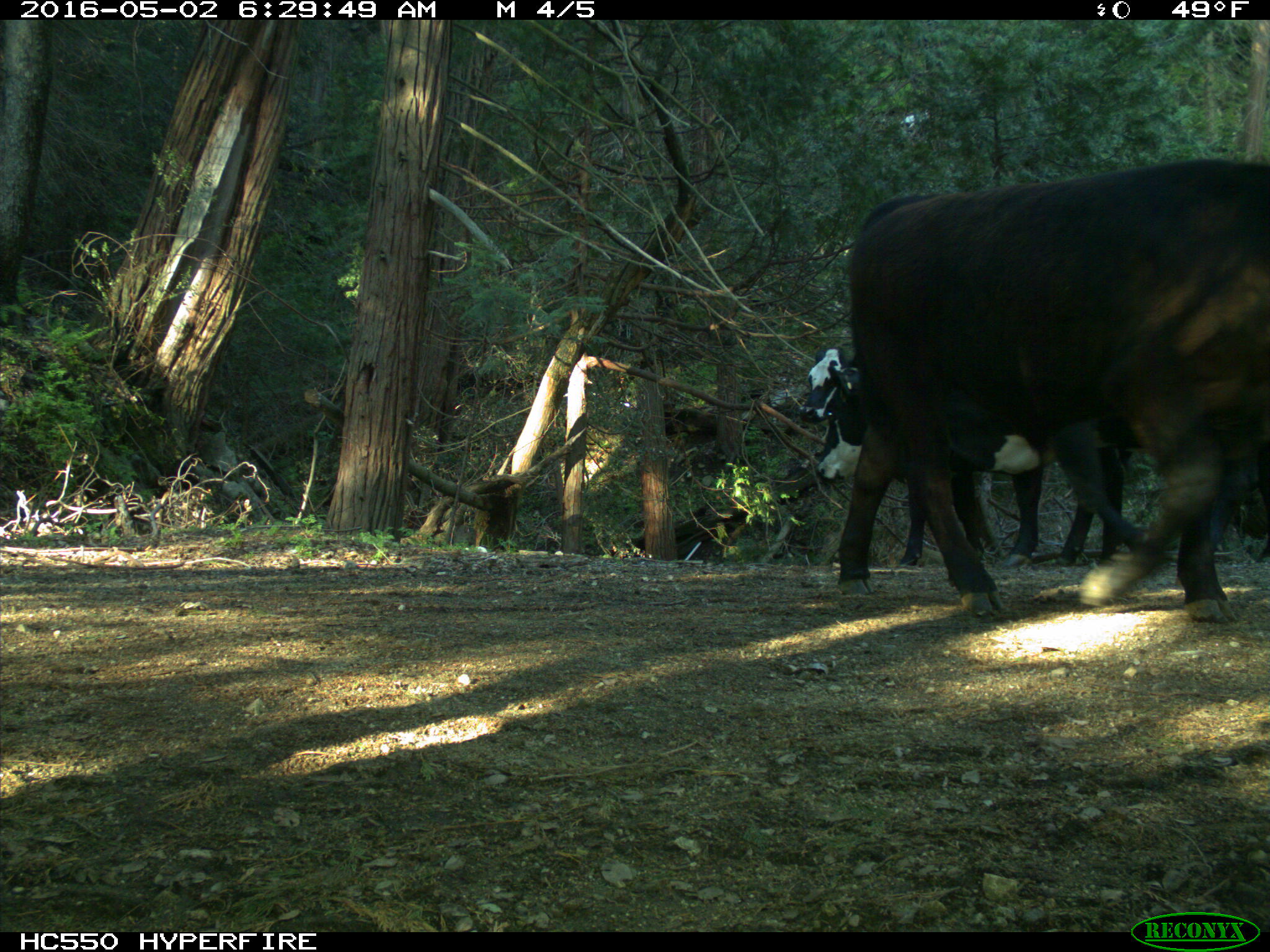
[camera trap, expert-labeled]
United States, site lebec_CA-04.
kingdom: Animalia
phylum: Chordata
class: Mammalia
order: Artiodactyla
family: Bovidae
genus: Bos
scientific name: Bos taurus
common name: domestic cow